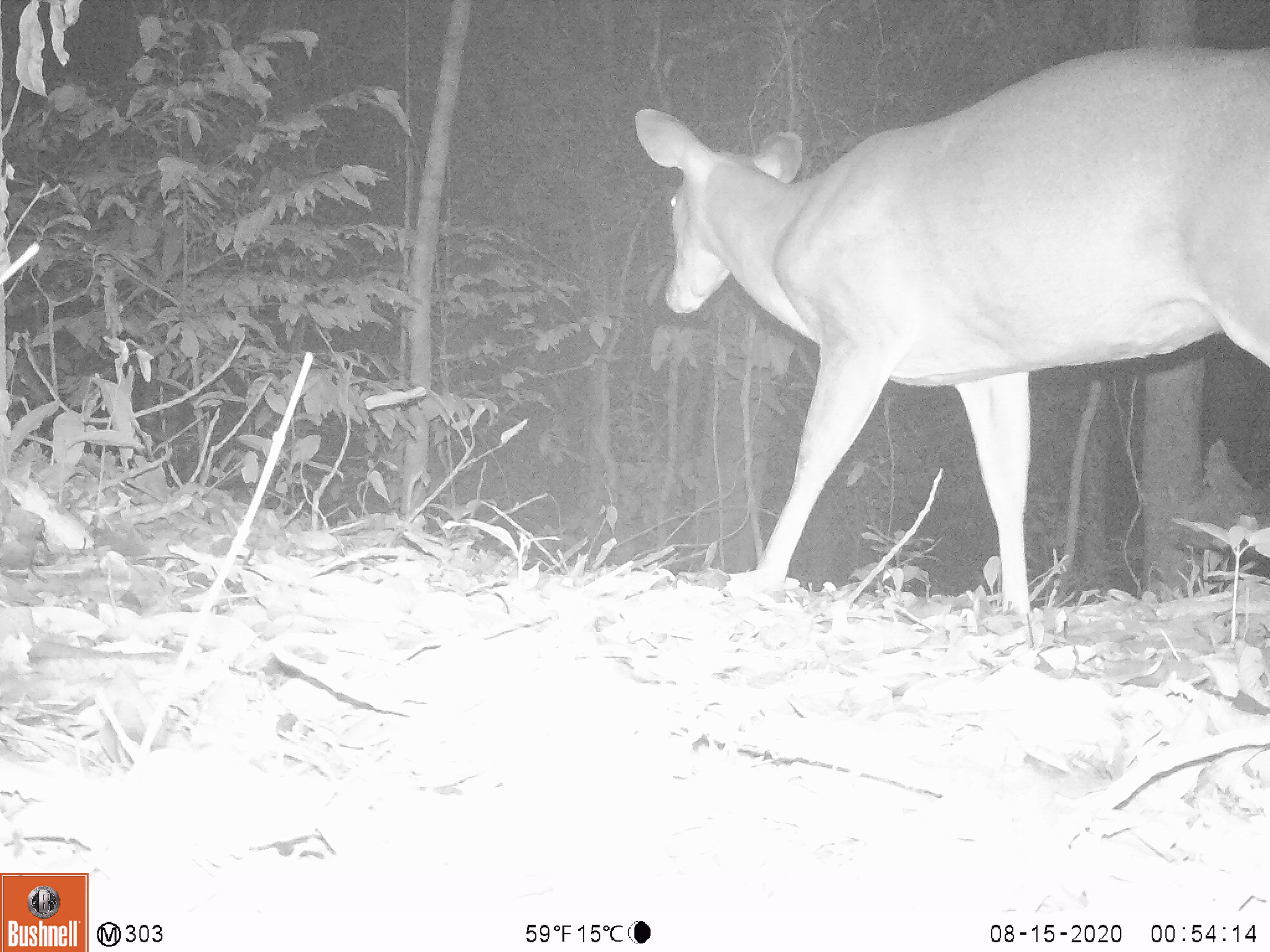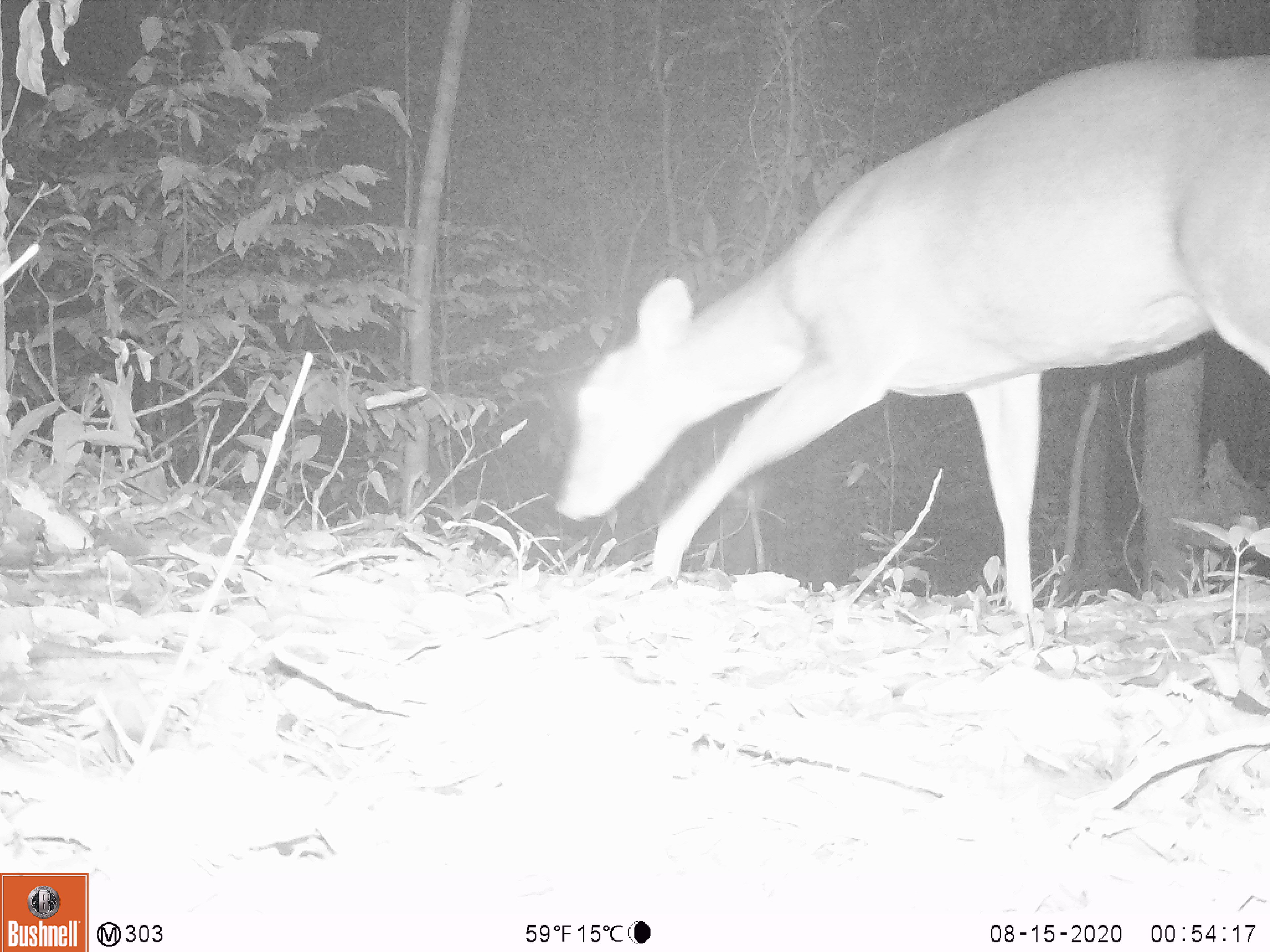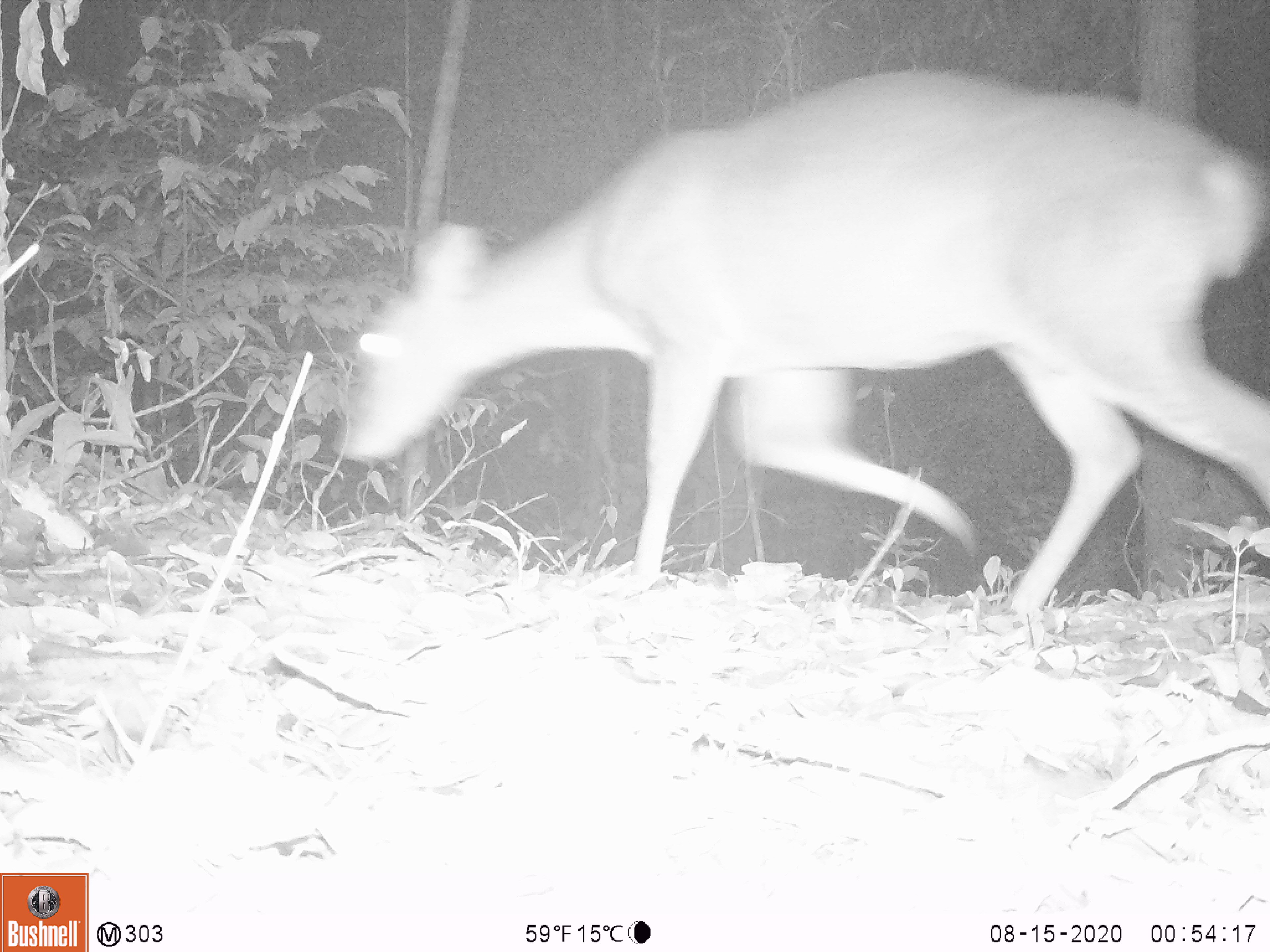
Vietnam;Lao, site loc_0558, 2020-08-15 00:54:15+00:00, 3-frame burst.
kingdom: Animalia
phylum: Chordata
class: Mammalia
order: Artiodactyla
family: Cervidae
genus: Muntiacus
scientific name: Muntiacus vuquangensis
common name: large-antlered muntjac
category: large antlered muntjac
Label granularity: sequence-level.